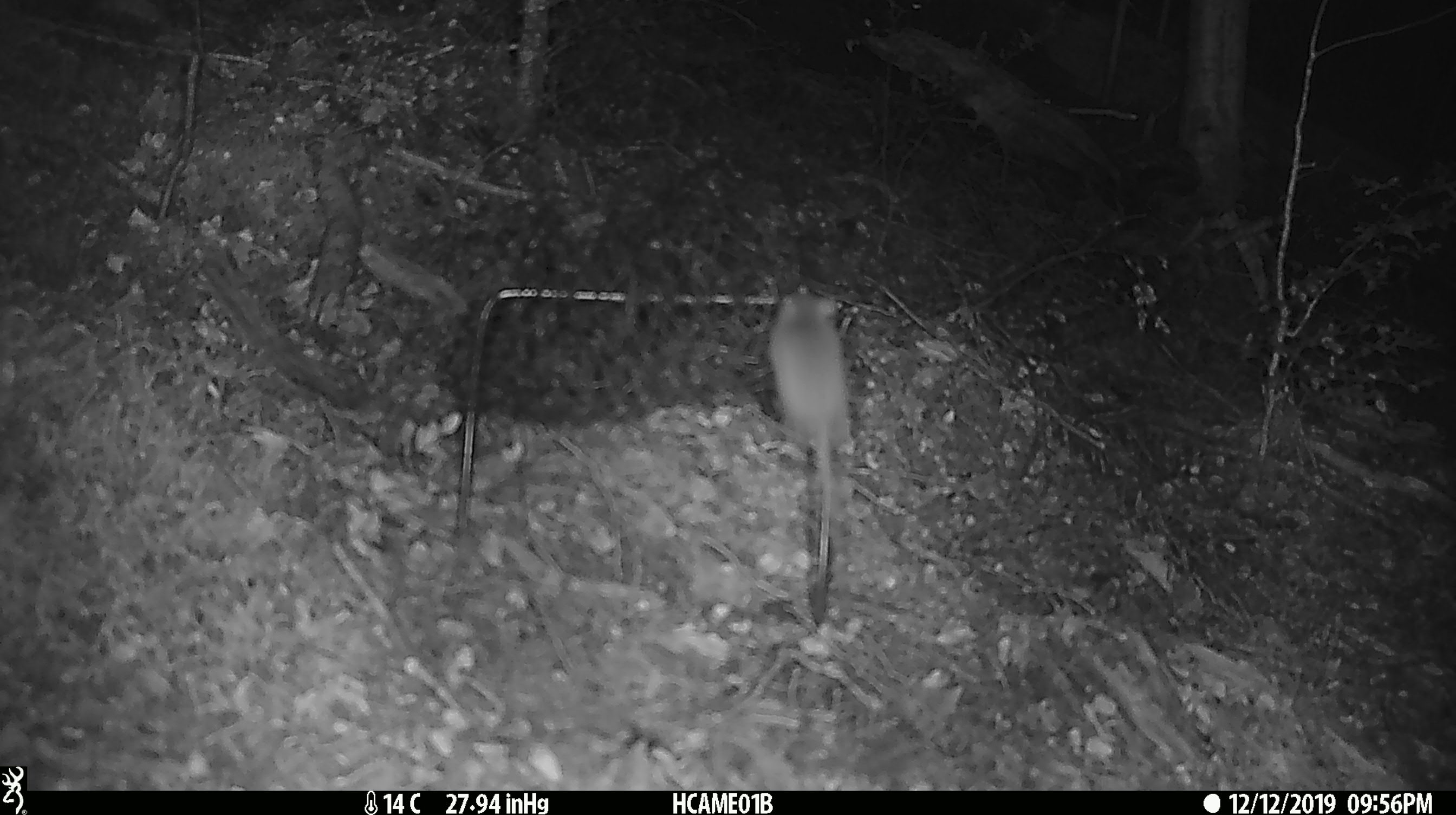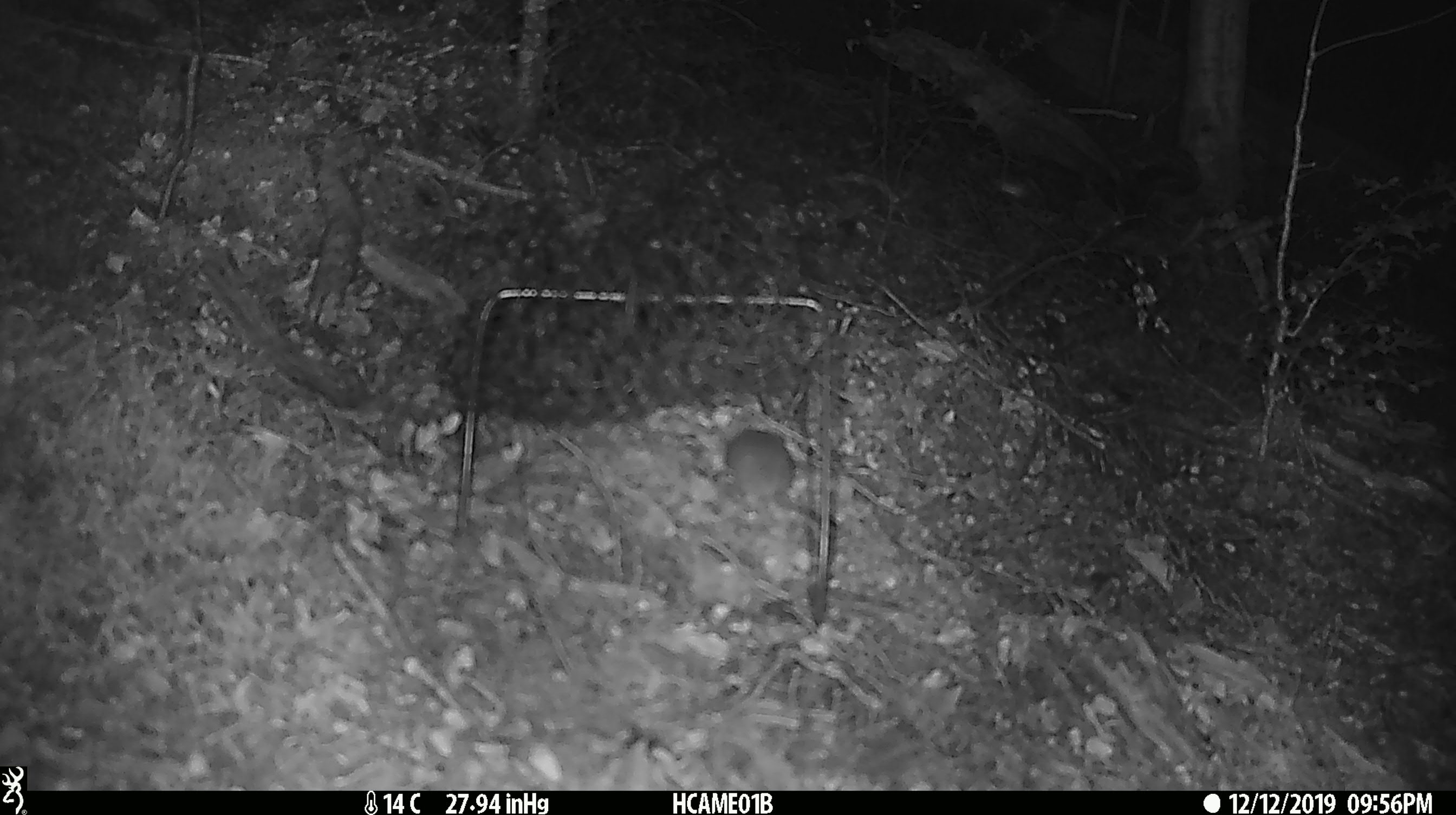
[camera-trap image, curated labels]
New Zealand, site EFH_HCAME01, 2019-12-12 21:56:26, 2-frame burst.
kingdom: Animalia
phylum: Chordata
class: Mammalia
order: Rodentia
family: Muridae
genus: Mus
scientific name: Mus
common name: mouse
Mouse (Mus).